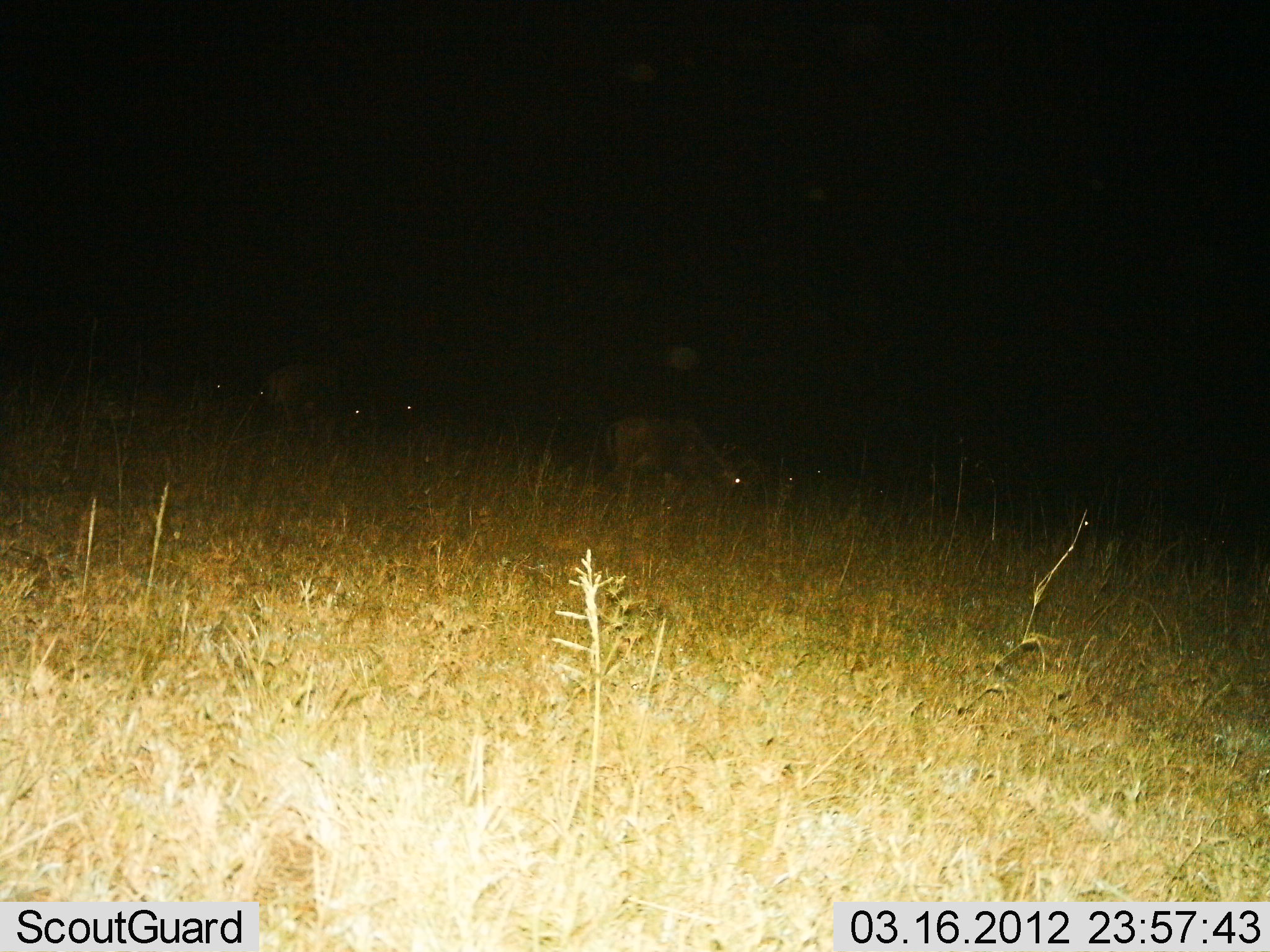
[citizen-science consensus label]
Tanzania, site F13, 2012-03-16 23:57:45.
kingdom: Animalia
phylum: Chordata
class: Mammalia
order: Artiodactyla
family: Bovidae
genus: Connochaetes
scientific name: Connochaetes taurinus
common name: blue wildebeest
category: wildebeest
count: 5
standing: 25%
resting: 8%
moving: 0%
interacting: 0%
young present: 0%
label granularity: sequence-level